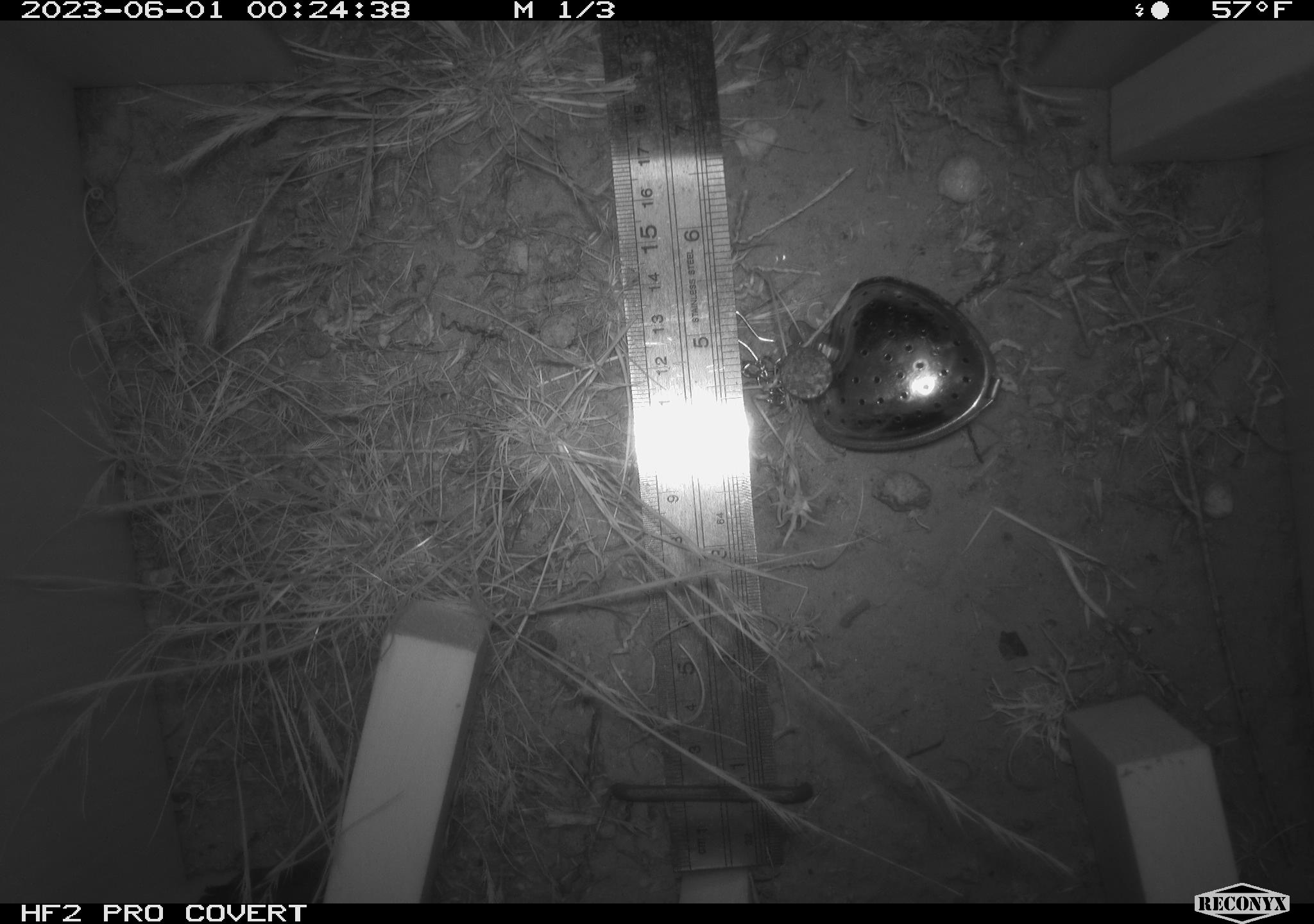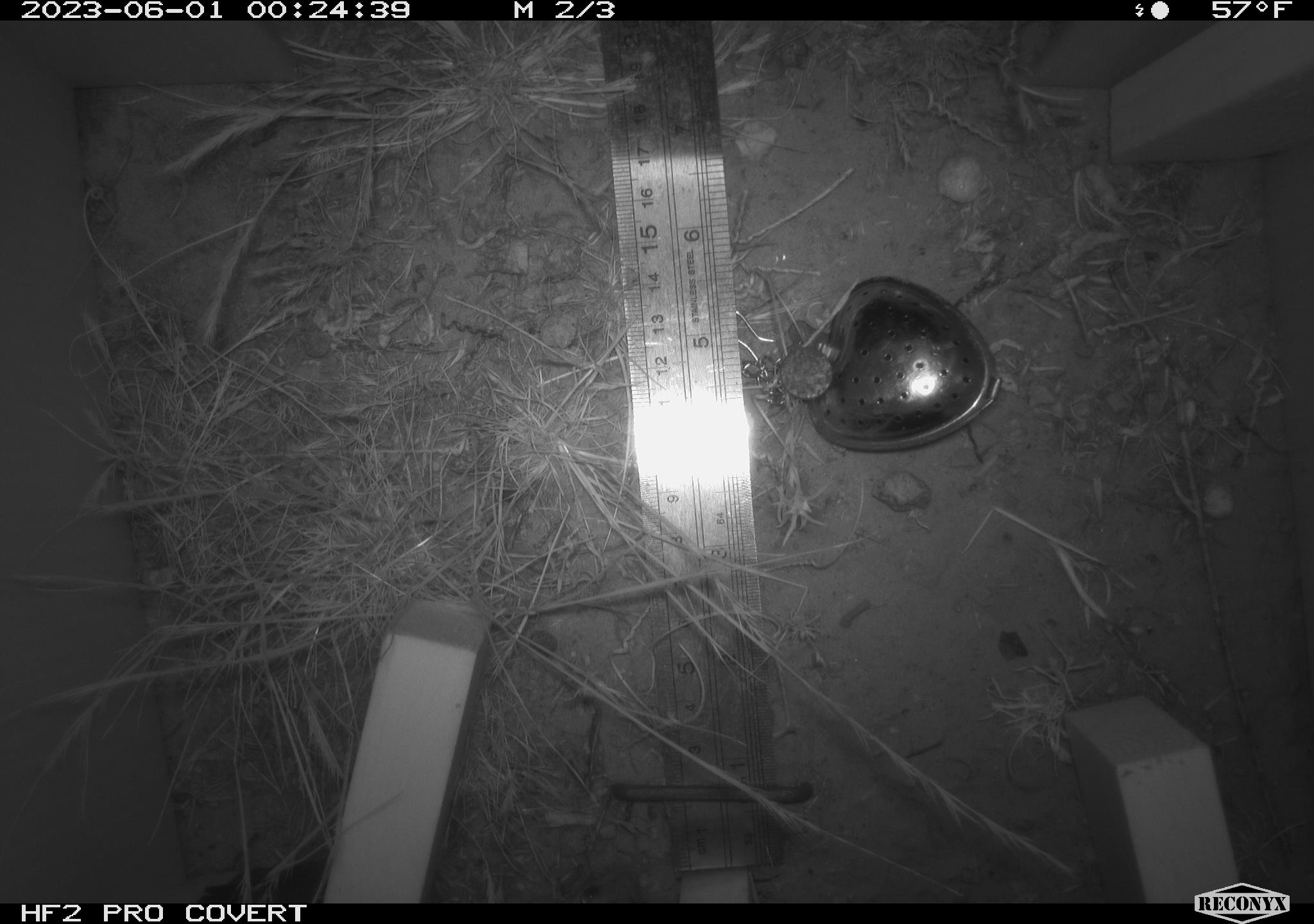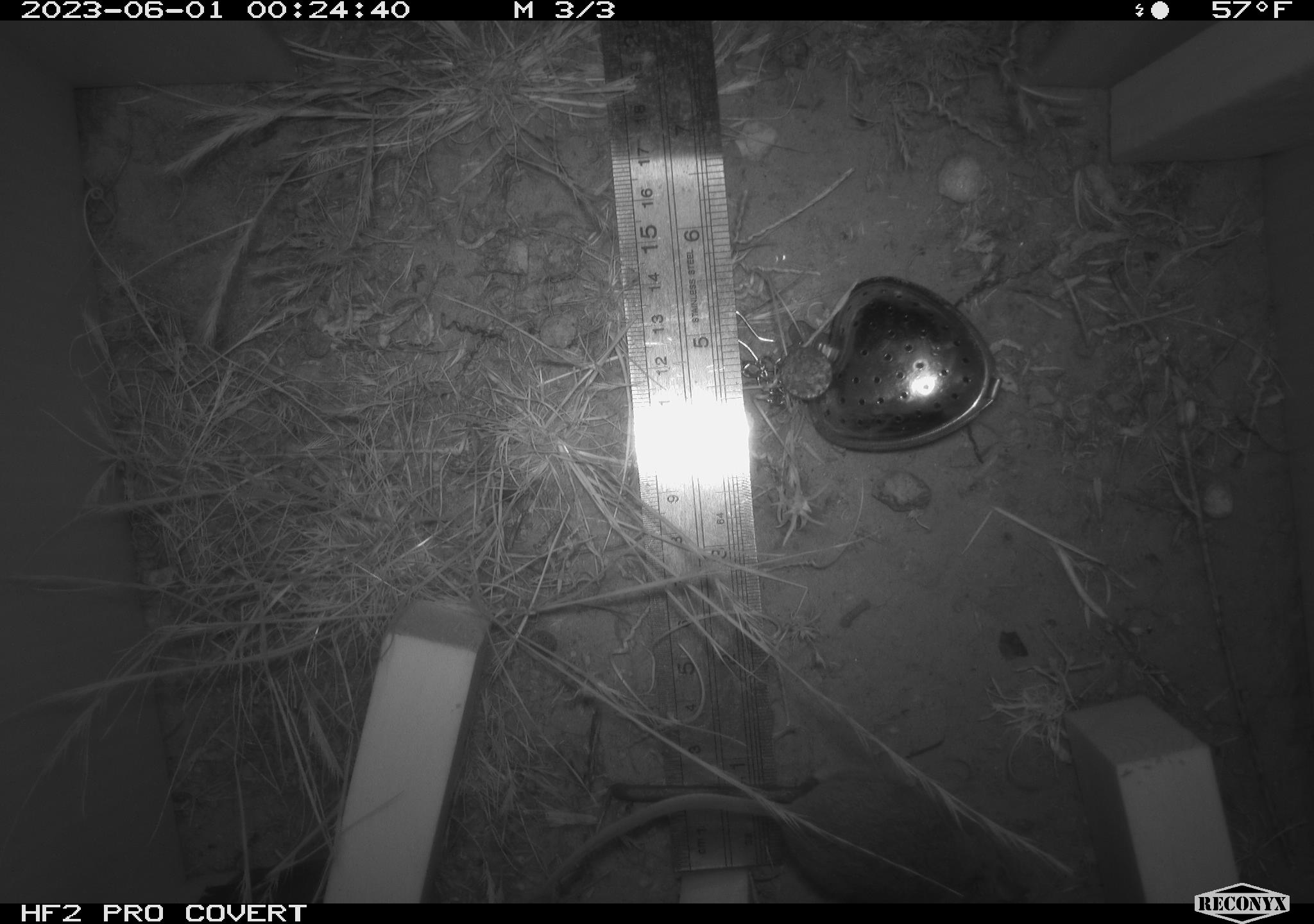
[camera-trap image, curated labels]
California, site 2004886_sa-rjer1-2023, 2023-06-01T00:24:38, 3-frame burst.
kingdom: Animalia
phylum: Chordata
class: Mammalia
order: Rodentia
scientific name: Rodentia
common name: mouse species